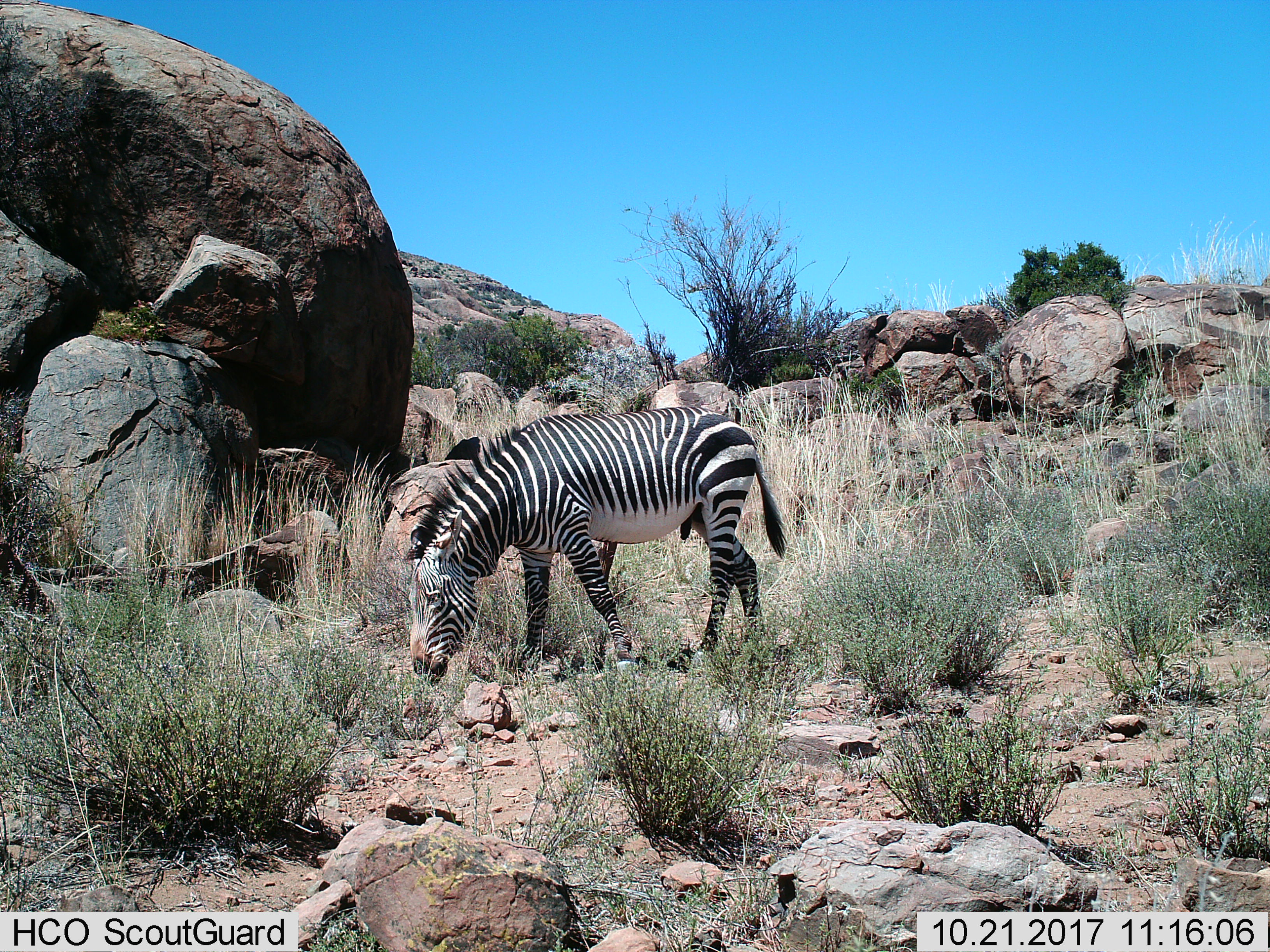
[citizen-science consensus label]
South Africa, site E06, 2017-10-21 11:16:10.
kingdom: Animalia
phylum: Chordata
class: Mammalia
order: Perissodactyla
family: Equidae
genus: Equus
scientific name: Equus zebra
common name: mountain zebra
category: zebramountain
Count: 1.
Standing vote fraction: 0%.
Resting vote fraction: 0%.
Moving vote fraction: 0%.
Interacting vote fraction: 0%.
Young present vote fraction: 0%.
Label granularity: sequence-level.